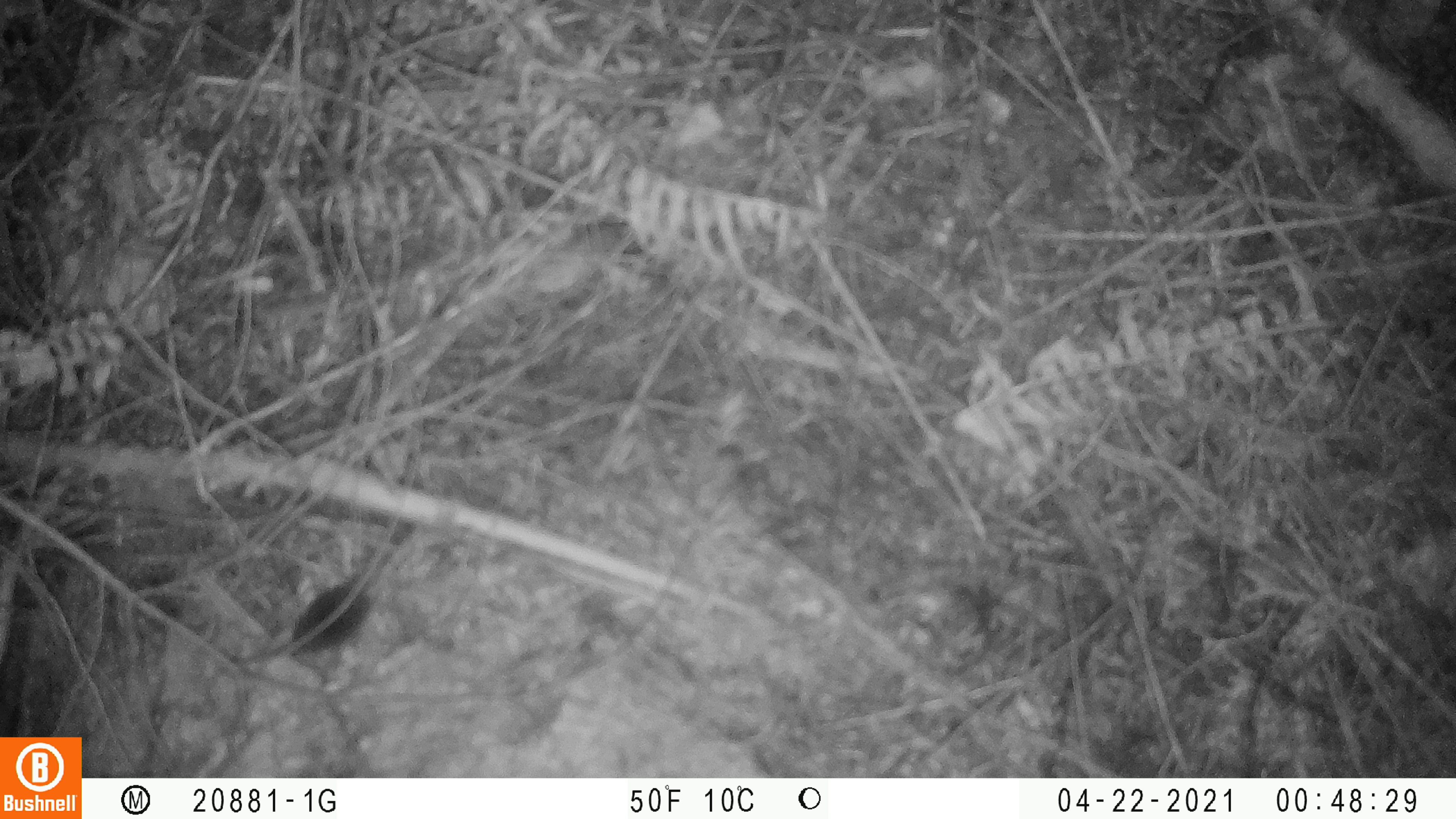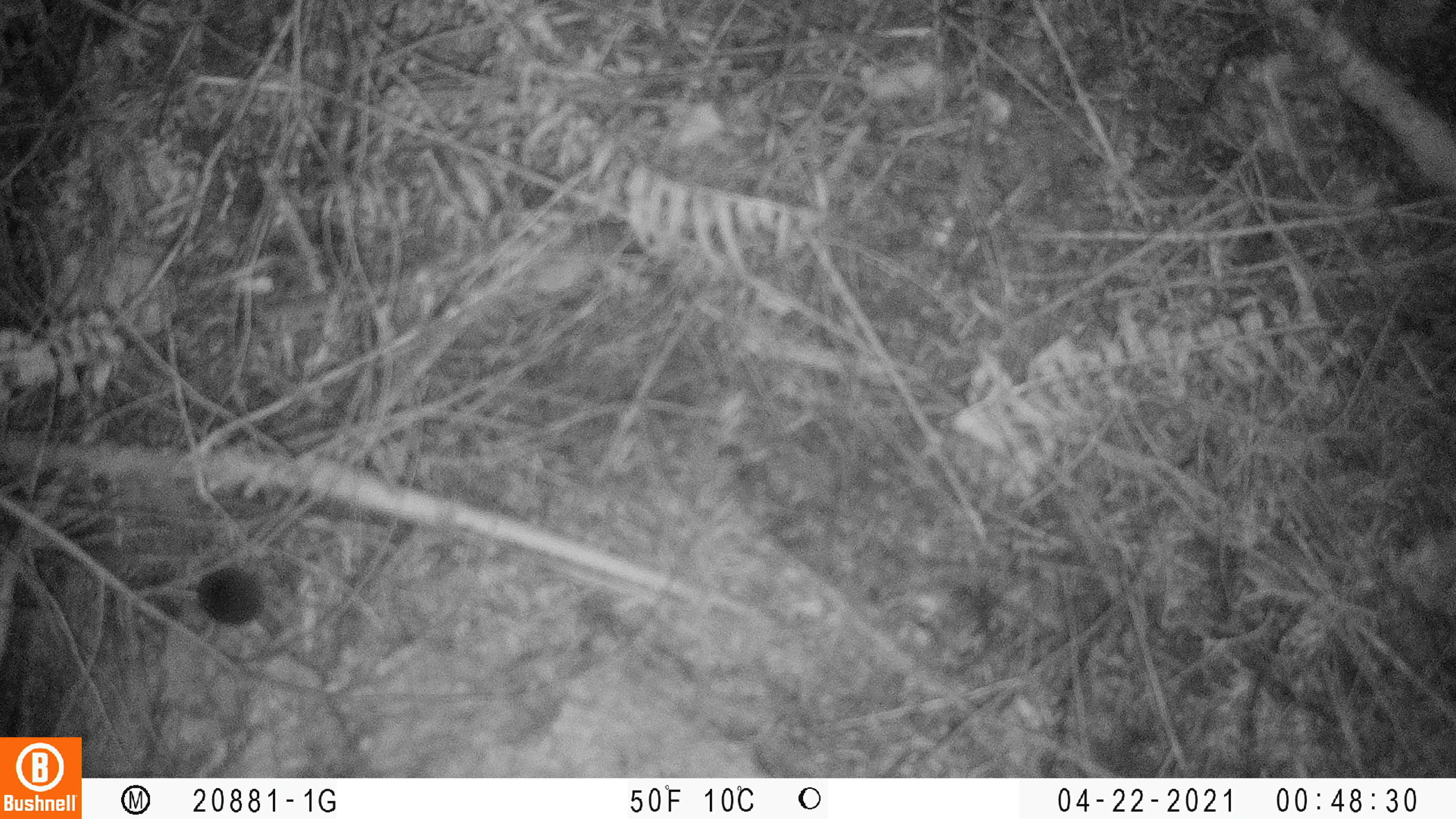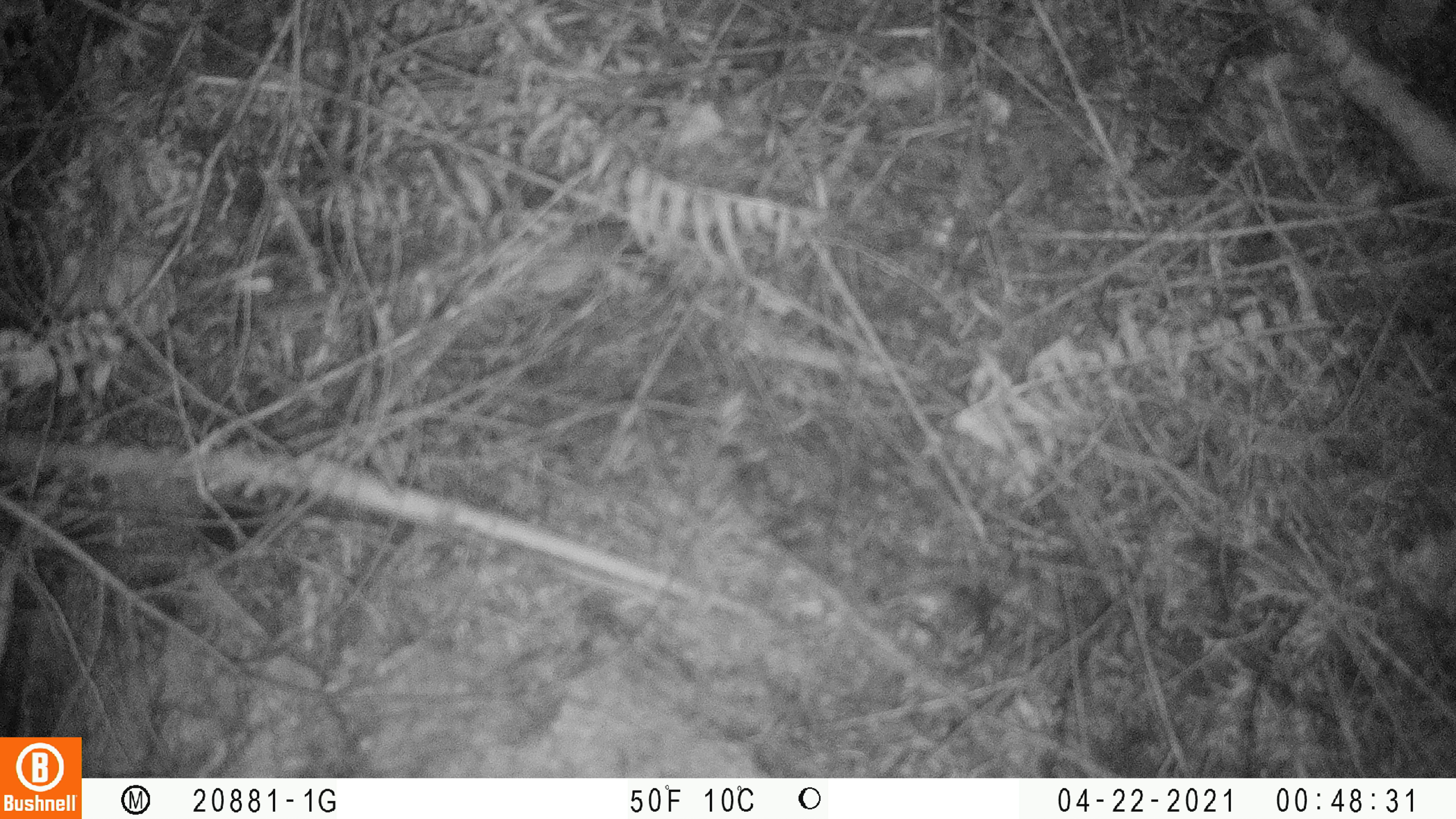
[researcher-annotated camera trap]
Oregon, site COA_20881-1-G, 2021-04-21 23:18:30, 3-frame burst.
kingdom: Animalia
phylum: Chordata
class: Mammalia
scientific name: Mammalia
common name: small mammal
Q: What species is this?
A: Small mammal (Mammalia).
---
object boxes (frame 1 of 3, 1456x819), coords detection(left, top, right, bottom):
small mammal: detection(218, 516, 481, 695)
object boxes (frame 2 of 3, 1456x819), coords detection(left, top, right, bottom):
small mammal: detection(127, 535, 313, 642)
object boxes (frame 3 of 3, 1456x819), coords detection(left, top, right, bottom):
small mammal: detection(126, 468, 339, 562)